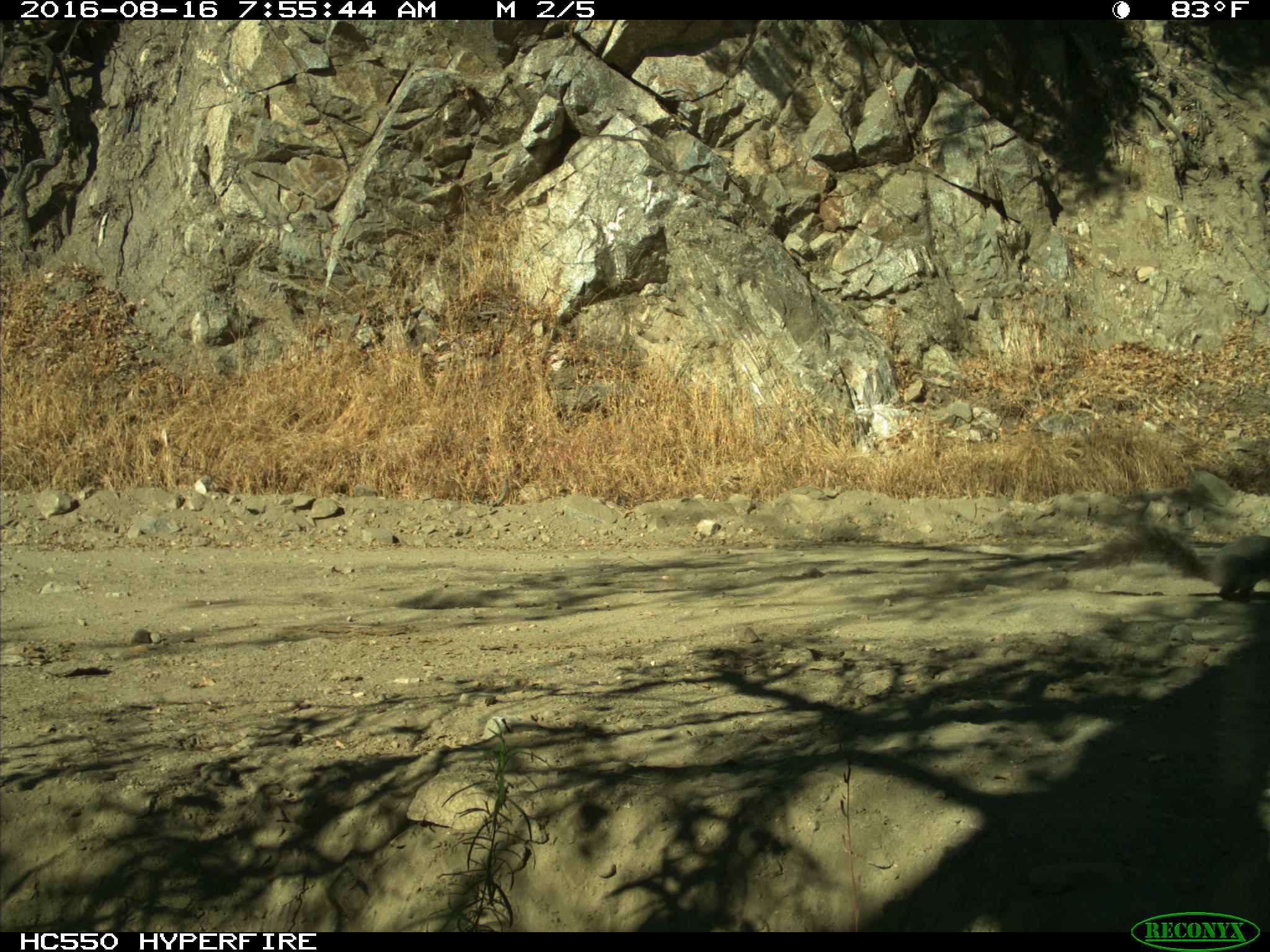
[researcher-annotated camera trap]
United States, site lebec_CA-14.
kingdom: Animalia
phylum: Chordata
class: Mammalia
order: Rodentia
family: Sciuridae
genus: Sciurus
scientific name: Sciurus carolinensis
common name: eastern gray squirrel